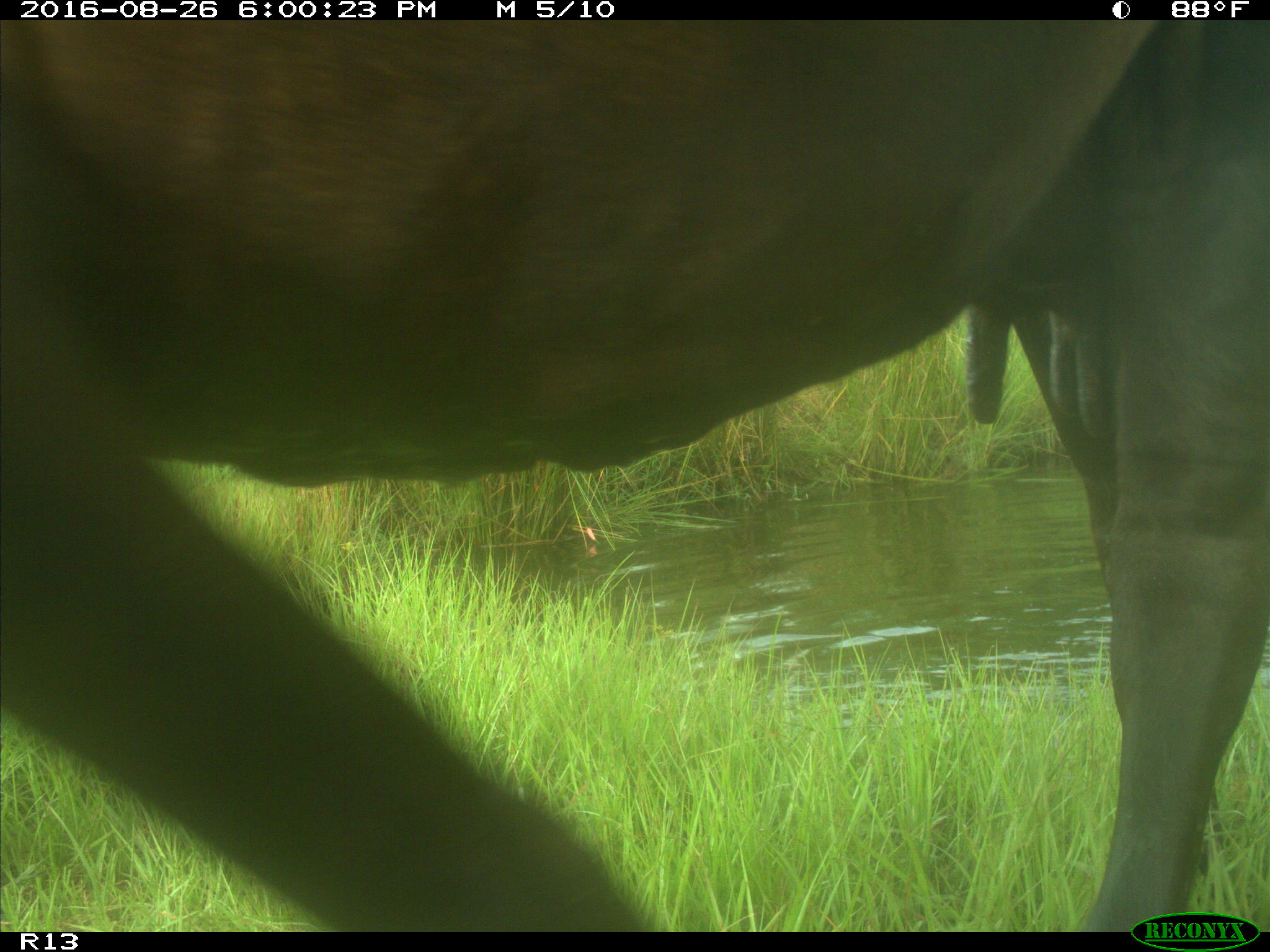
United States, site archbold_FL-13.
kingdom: Animalia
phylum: Chordata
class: Mammalia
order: Artiodactyla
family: Bovidae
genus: Bos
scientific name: Bos taurus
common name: domestic cow